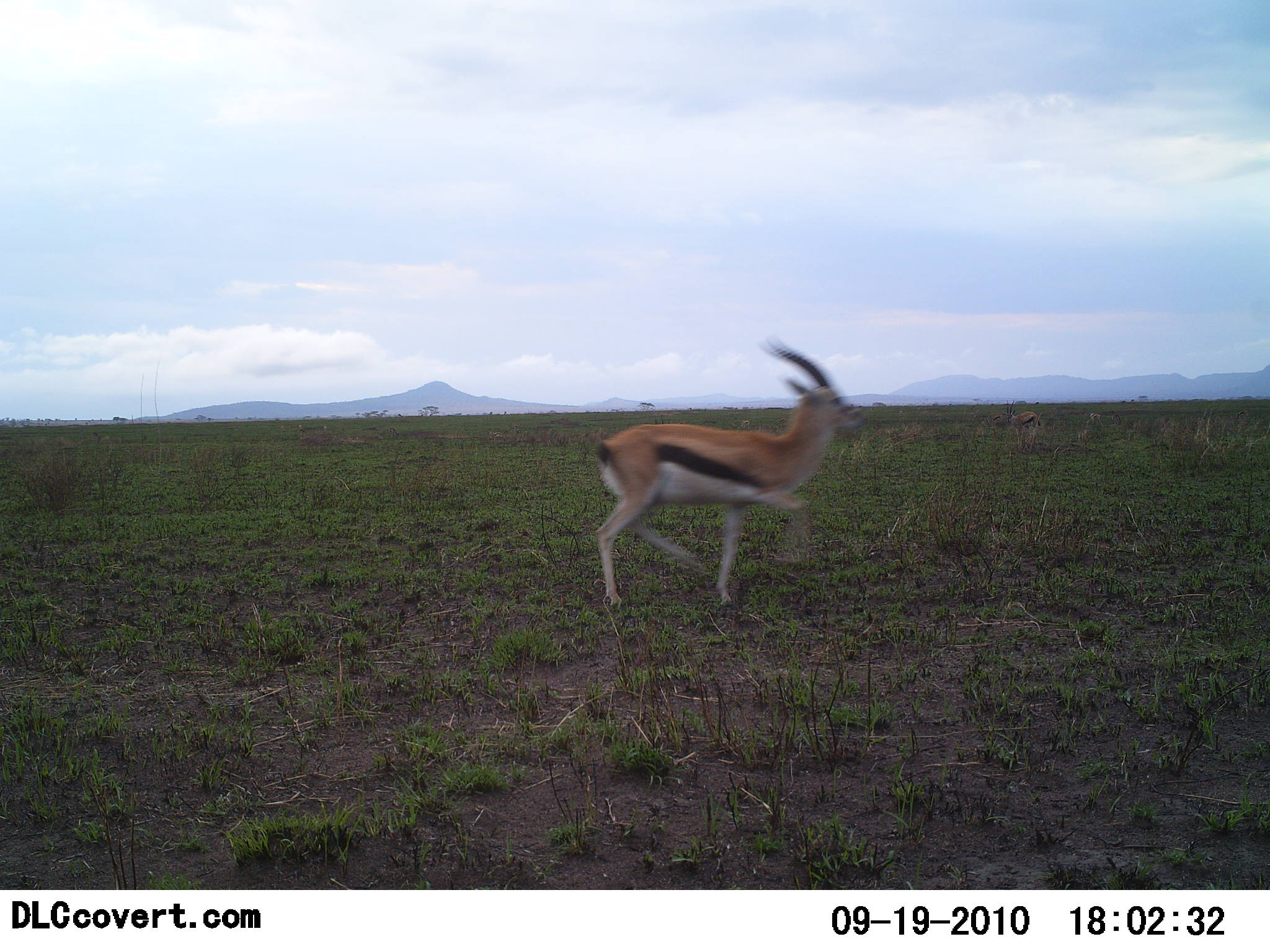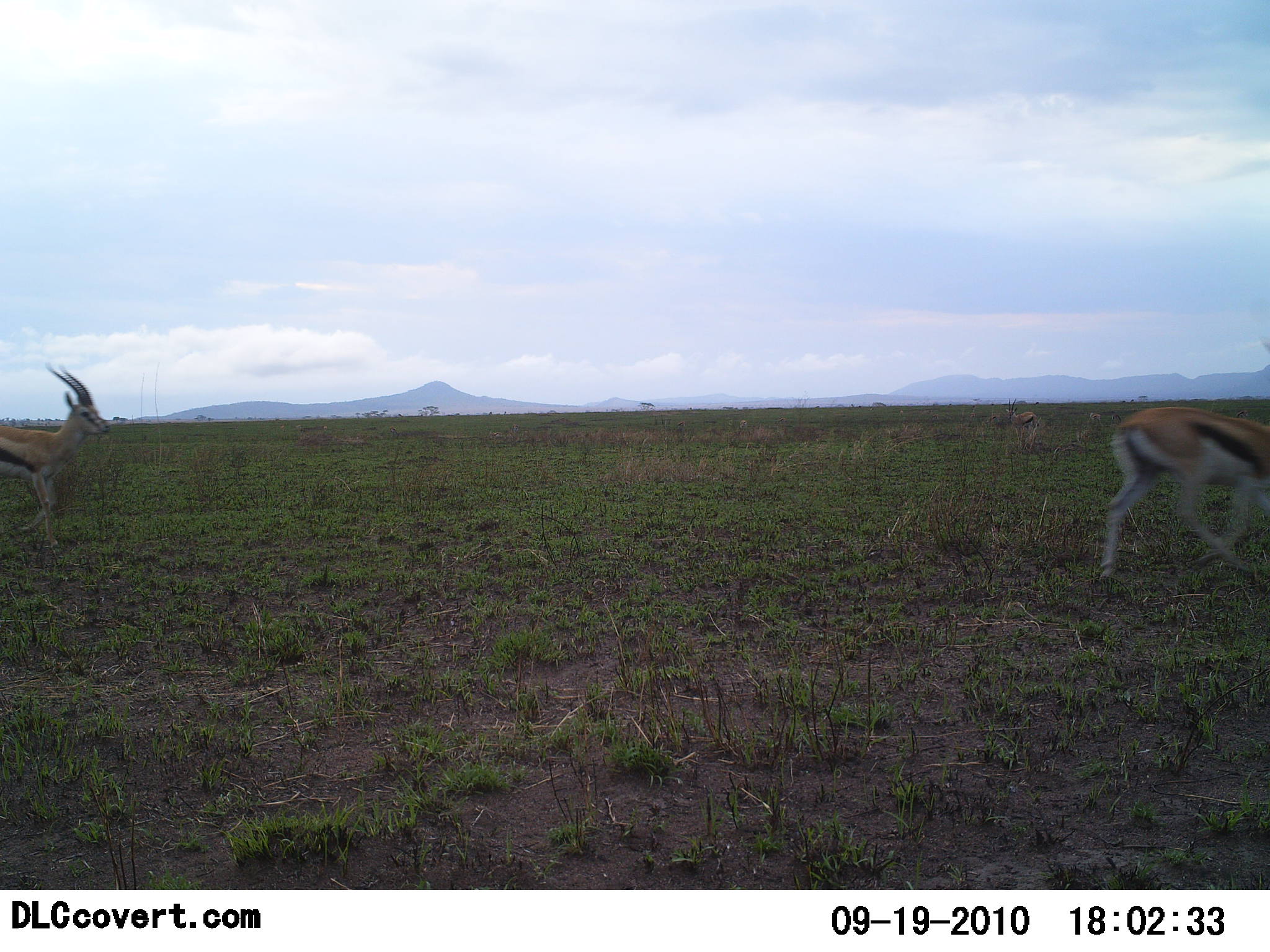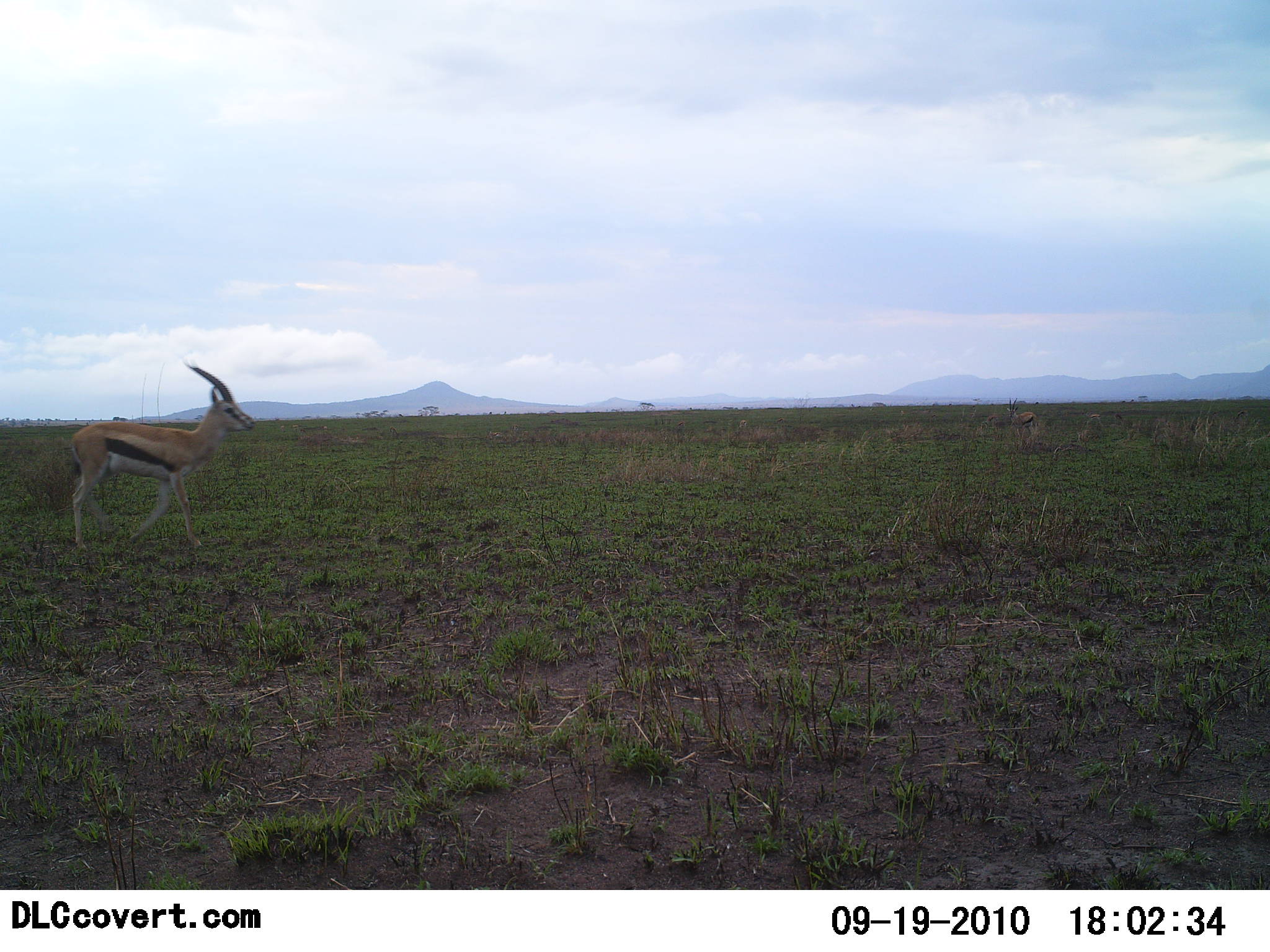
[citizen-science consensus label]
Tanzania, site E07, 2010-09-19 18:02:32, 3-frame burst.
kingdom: Animalia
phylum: Chordata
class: Mammalia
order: Artiodactyla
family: Bovidae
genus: Eudorcas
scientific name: Eudorcas thomsonii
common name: thomson's gazelle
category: gazellethomsons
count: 2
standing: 13%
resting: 0%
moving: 100%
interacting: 0%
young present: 0%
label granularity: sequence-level